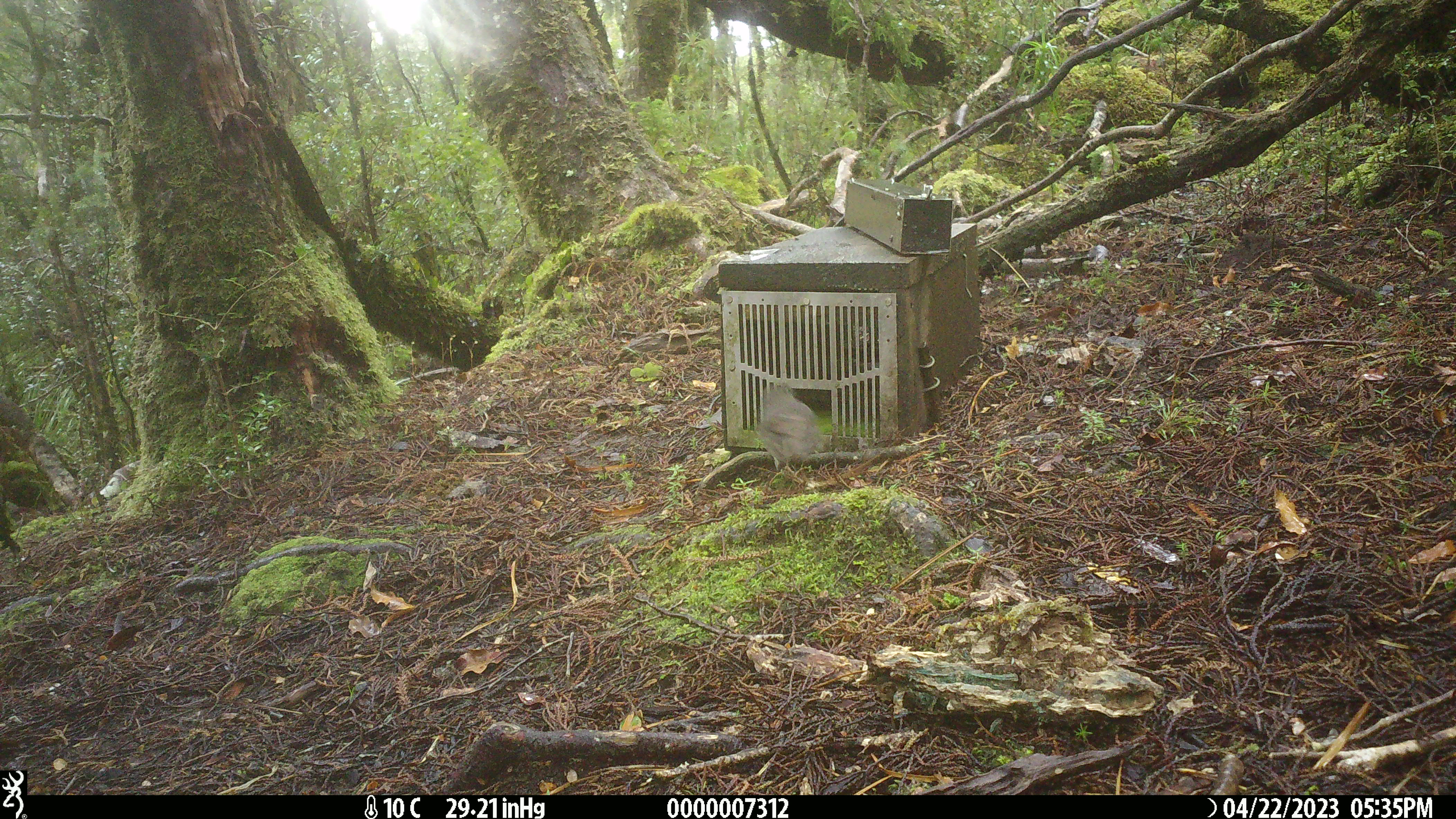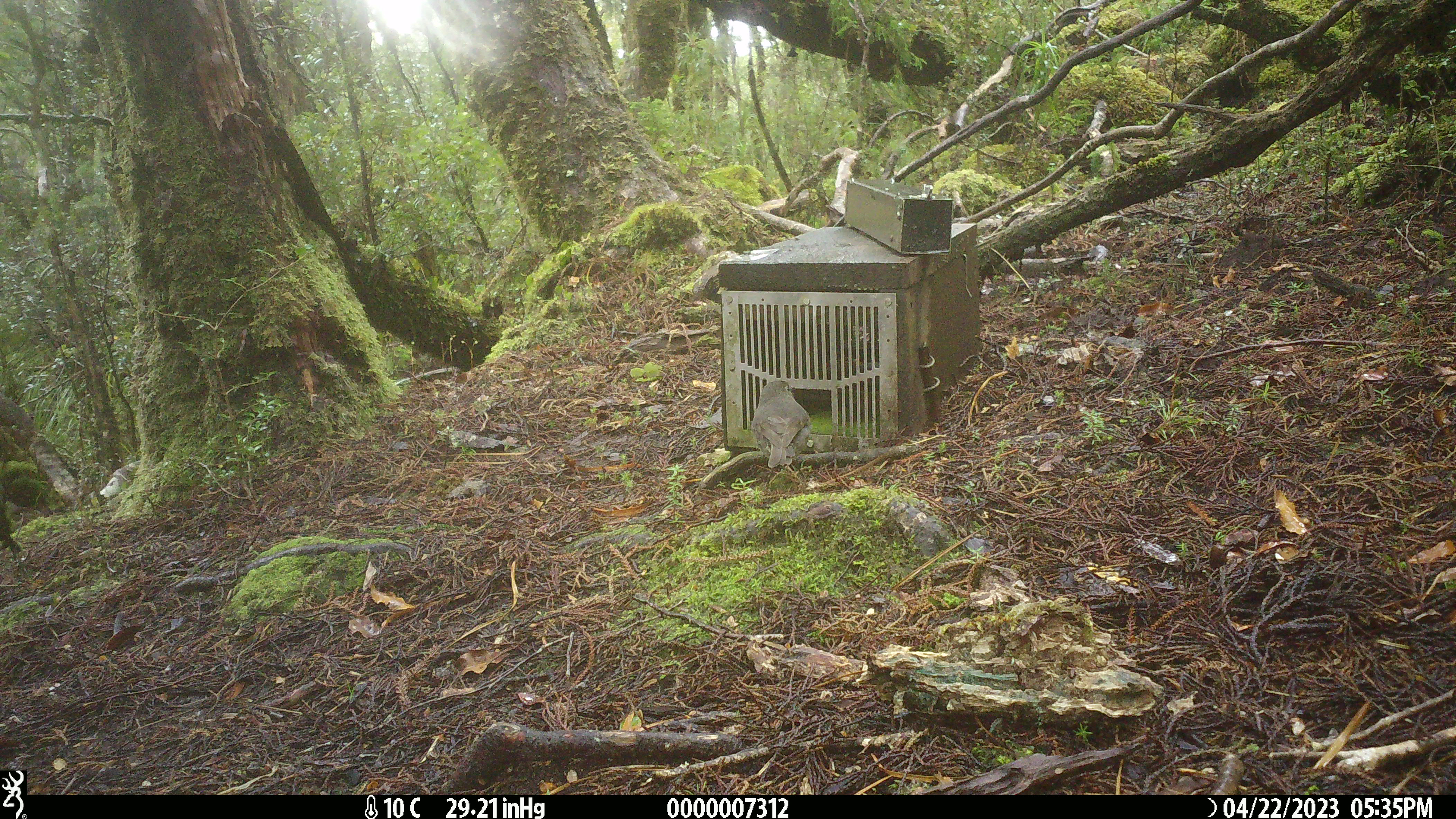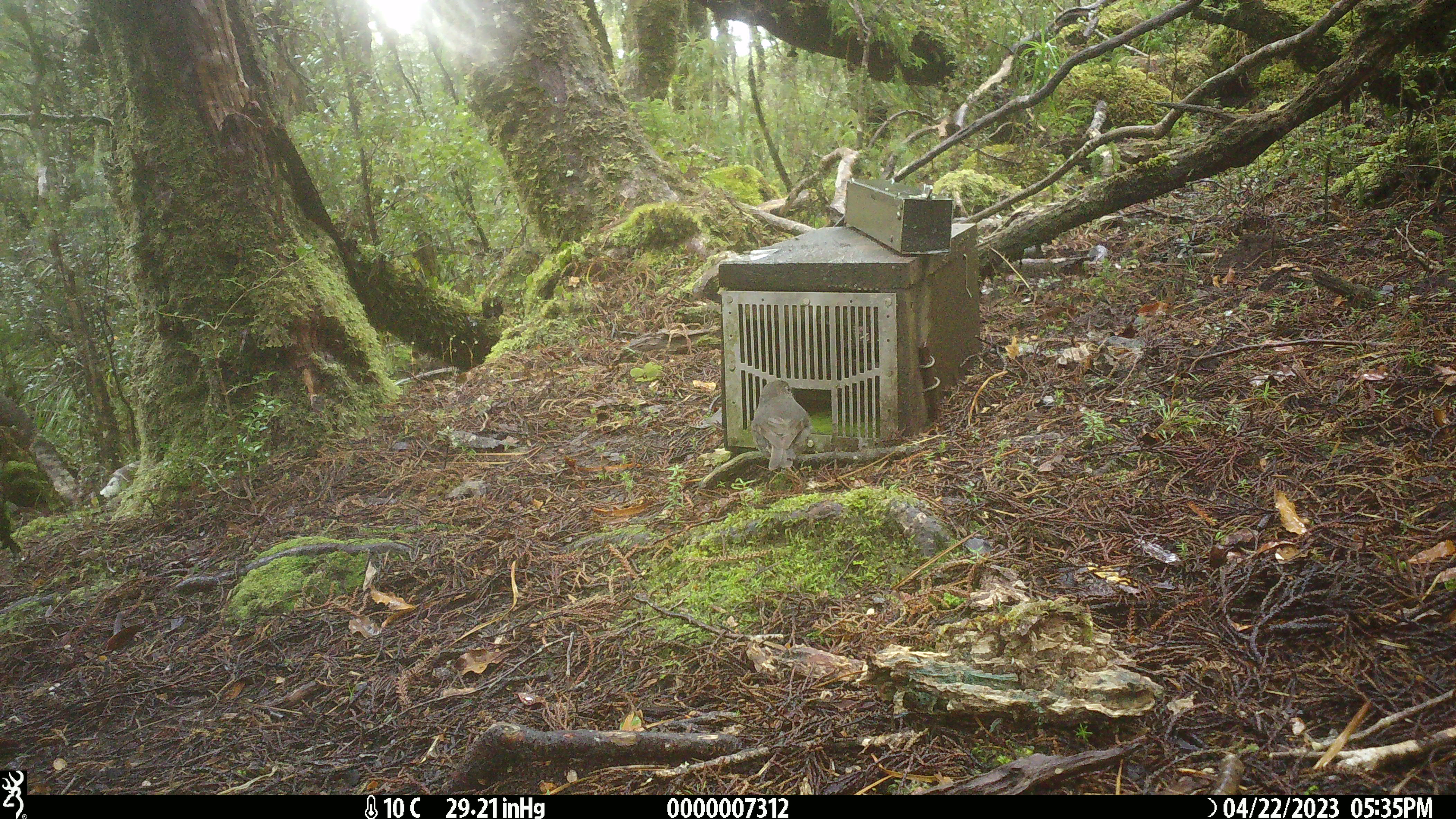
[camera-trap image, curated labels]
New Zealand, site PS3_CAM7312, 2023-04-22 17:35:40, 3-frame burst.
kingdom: Animalia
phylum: Chordata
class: Aves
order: Passeriformes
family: Petroicidae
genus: Petroica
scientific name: Petroica australis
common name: new zealand robin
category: robin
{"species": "robin (new zealand robin) (Petroica australis)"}